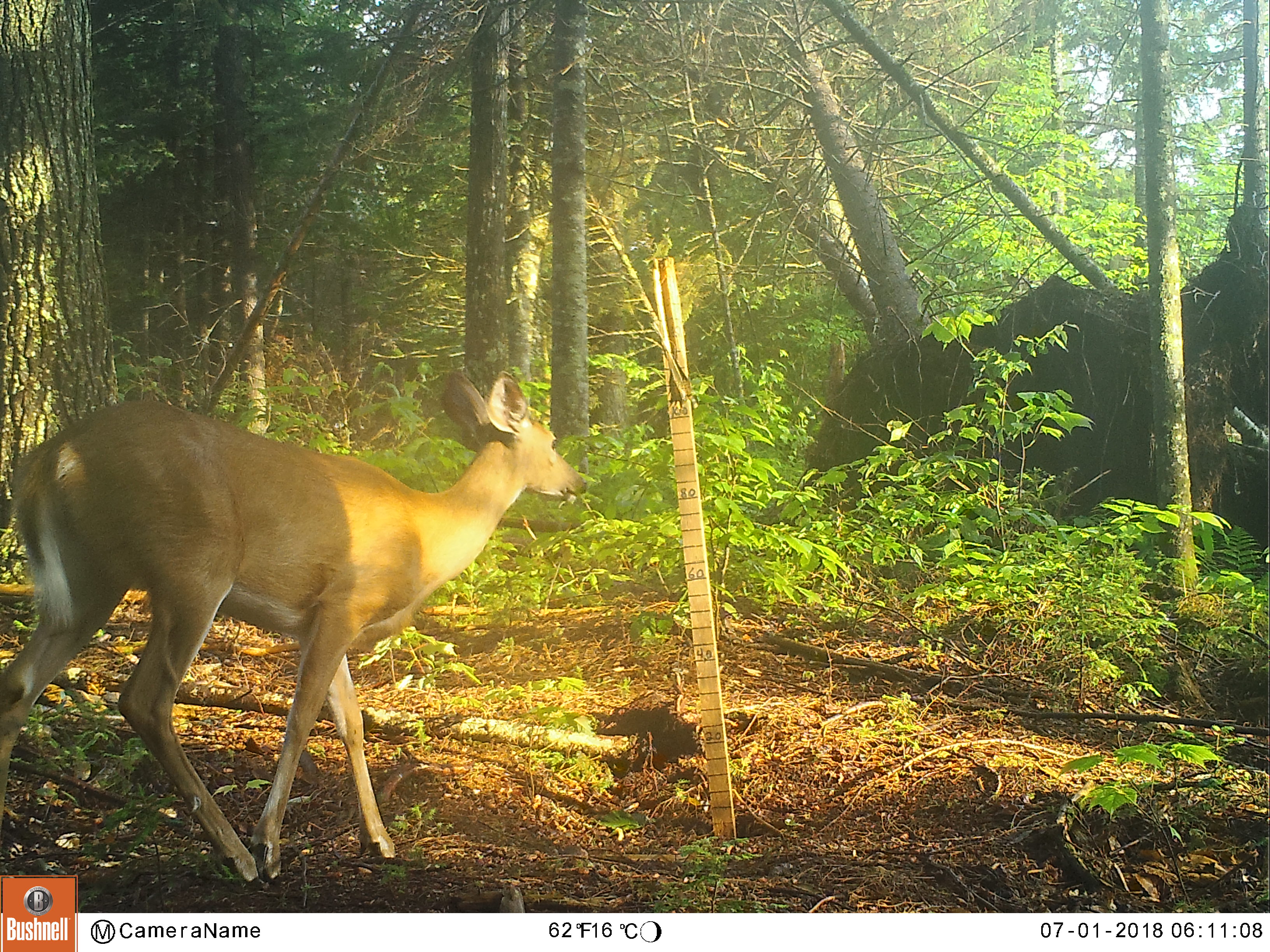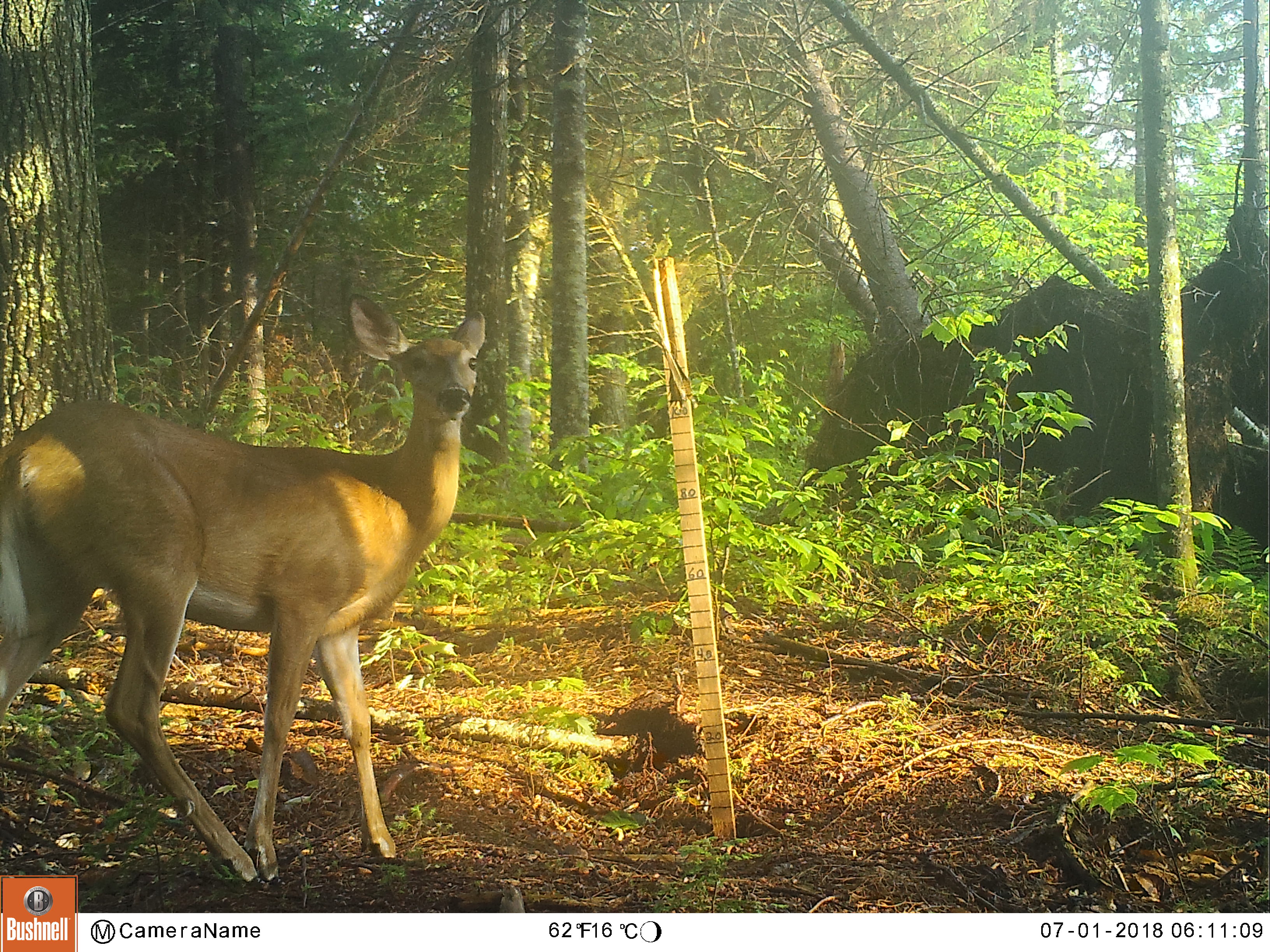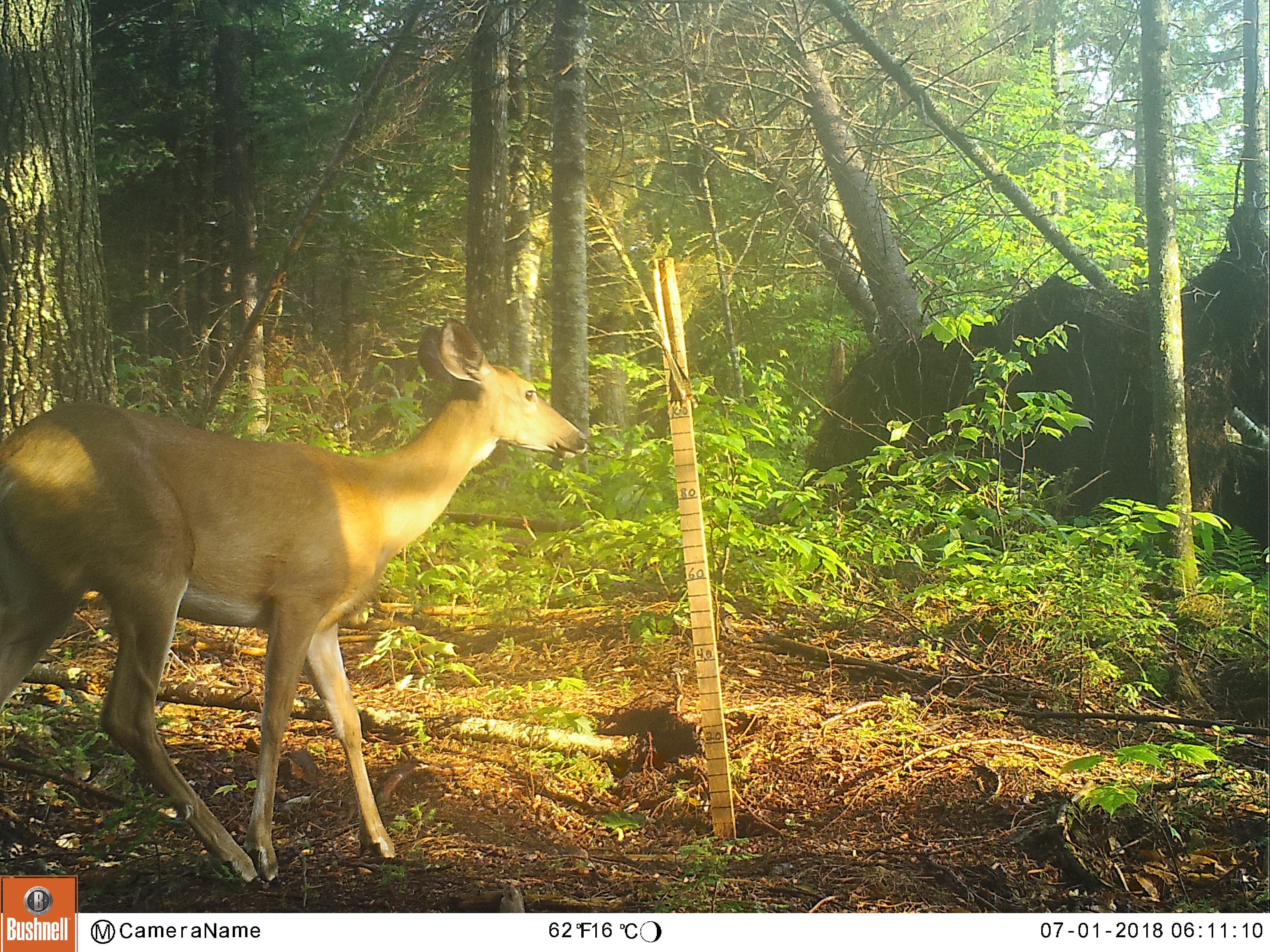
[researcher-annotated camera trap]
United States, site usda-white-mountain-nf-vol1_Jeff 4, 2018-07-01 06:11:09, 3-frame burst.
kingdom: Animalia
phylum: Chordata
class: Mammalia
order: Artiodactyla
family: Cervidae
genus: Odocoileus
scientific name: Odocoileus virginianus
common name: white-tailed deer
White-tailed deer (Odocoileus virginianus).